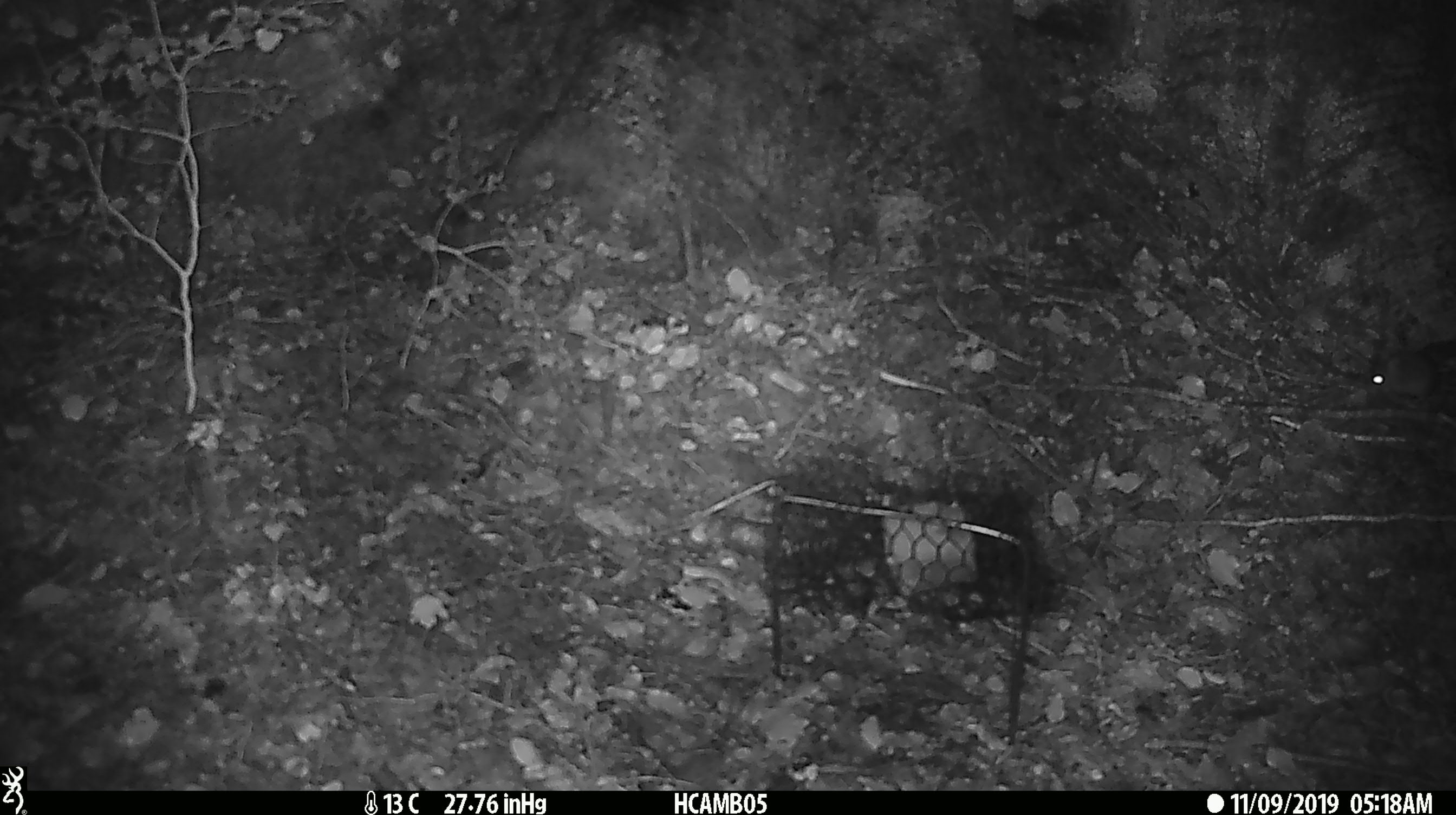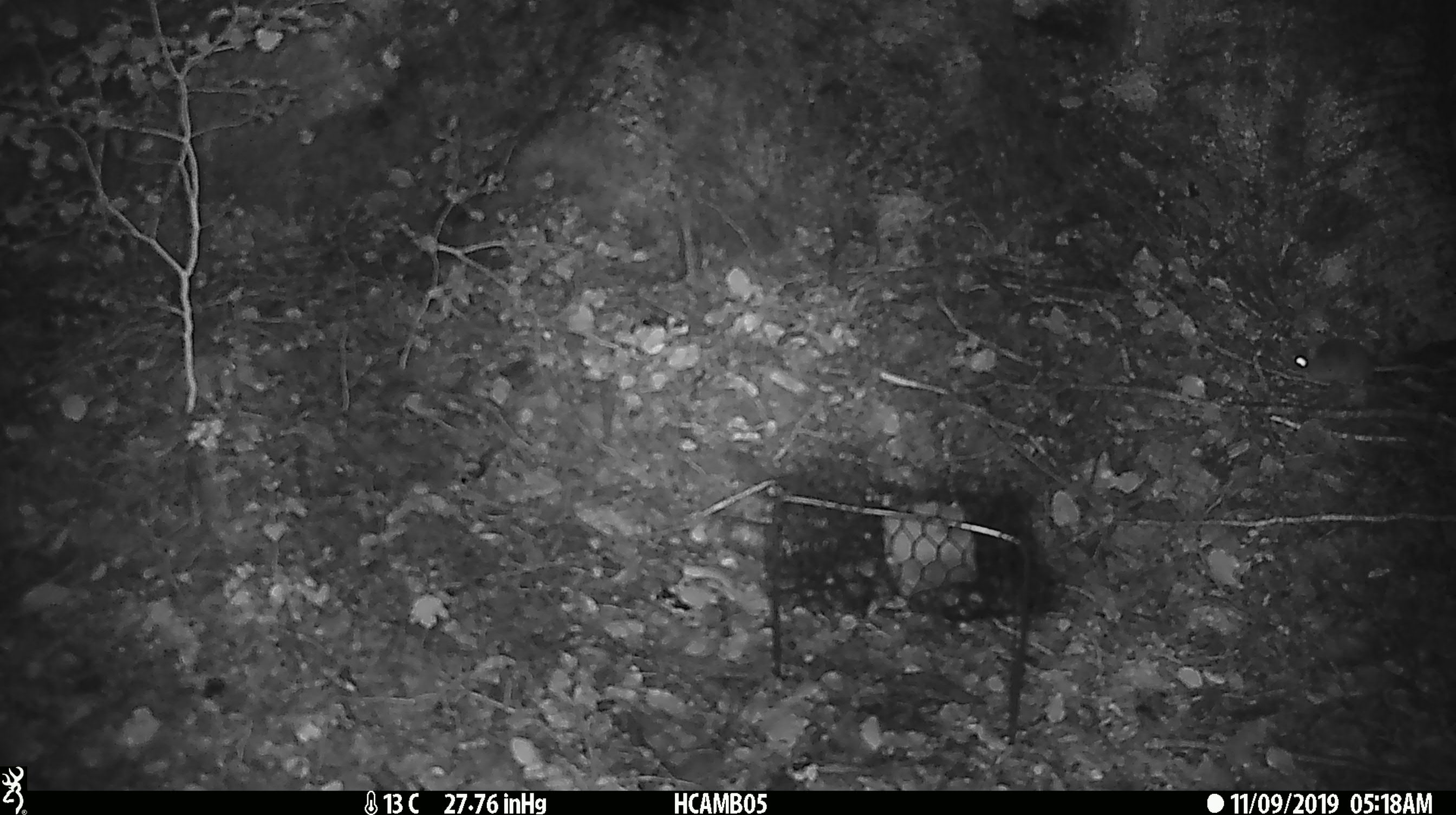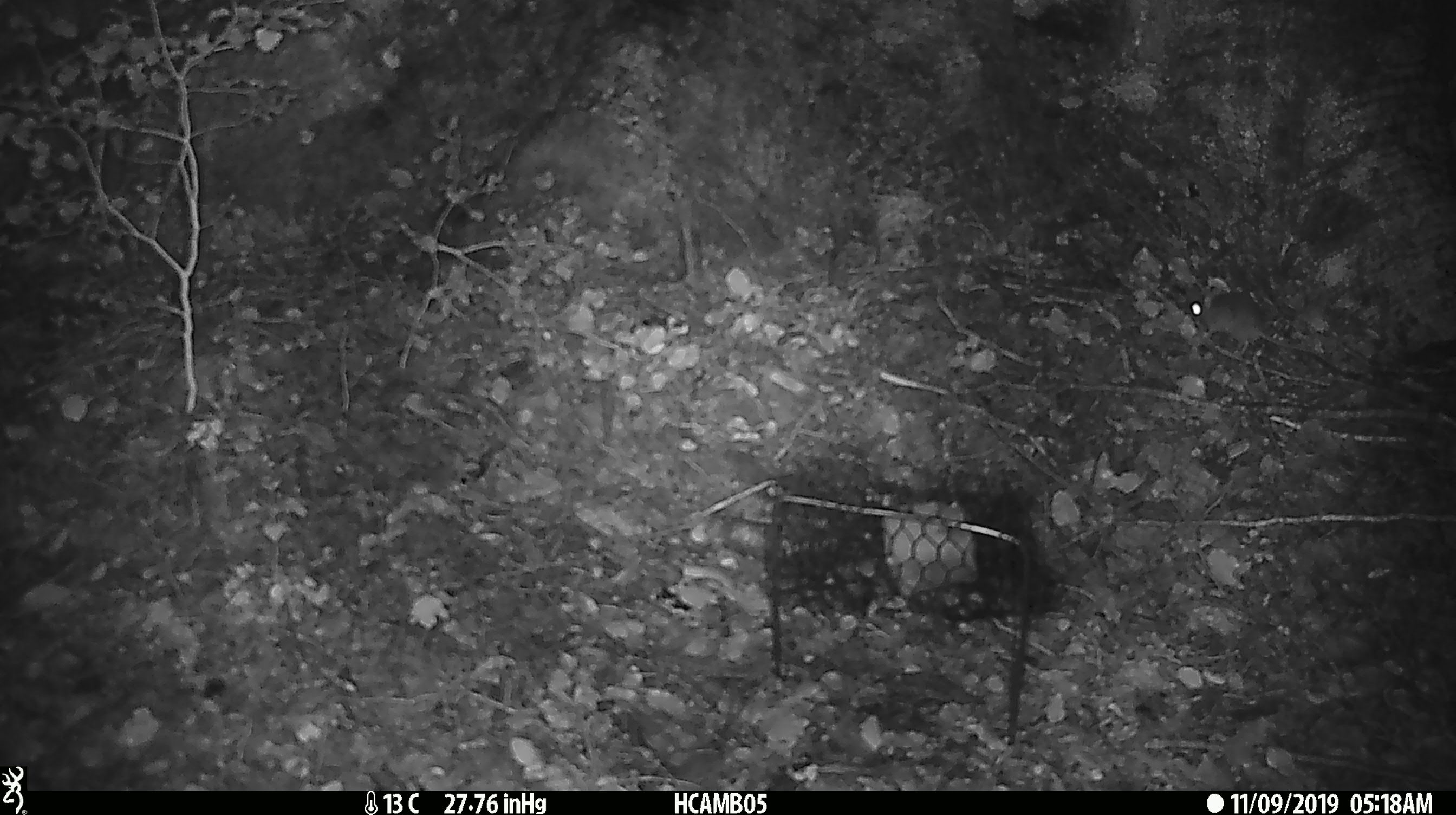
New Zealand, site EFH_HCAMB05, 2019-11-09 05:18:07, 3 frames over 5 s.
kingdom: Animalia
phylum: Chordata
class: Mammalia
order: Rodentia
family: Muridae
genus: Mus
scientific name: Mus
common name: mouse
Mouse (Mus).